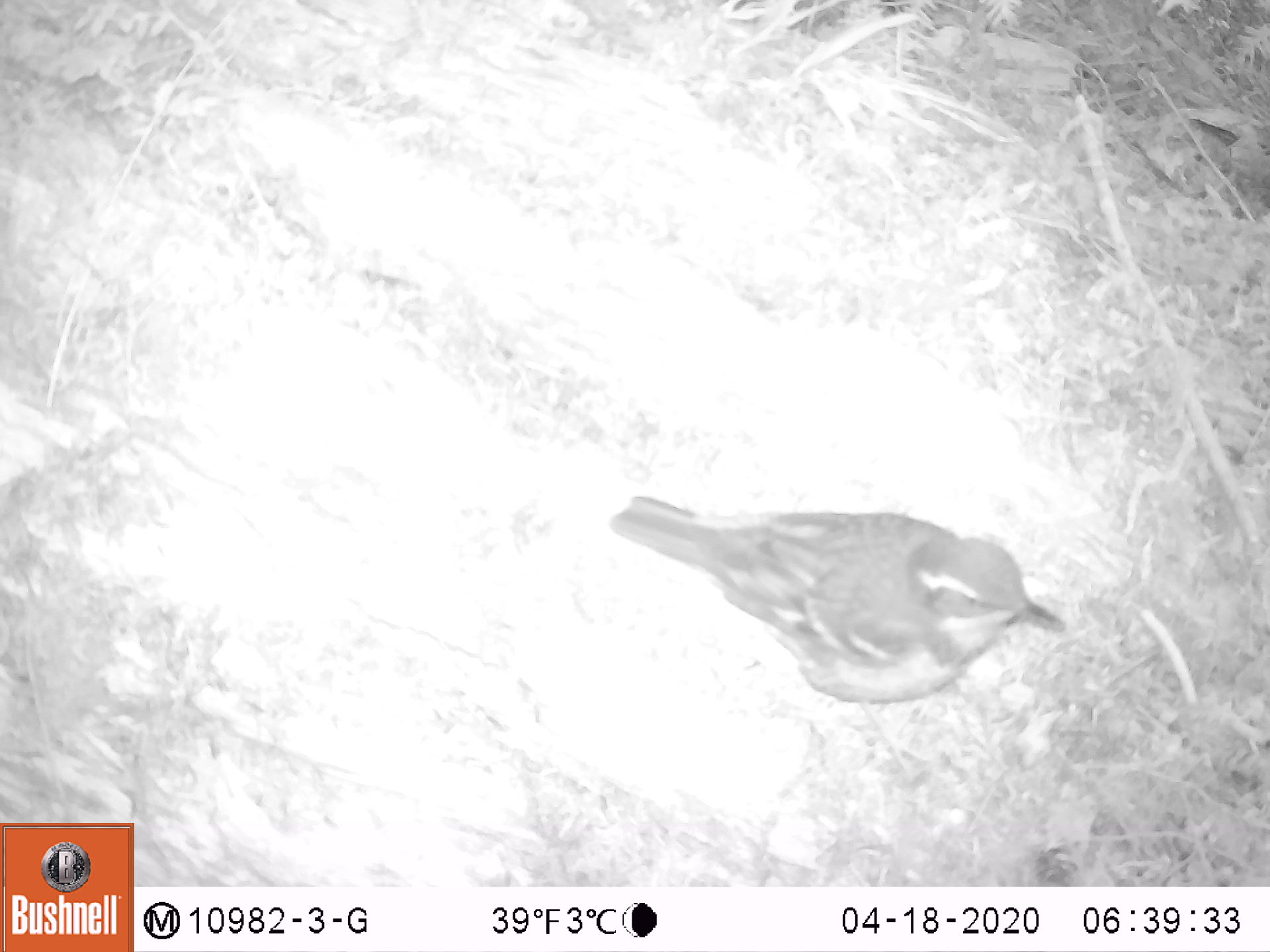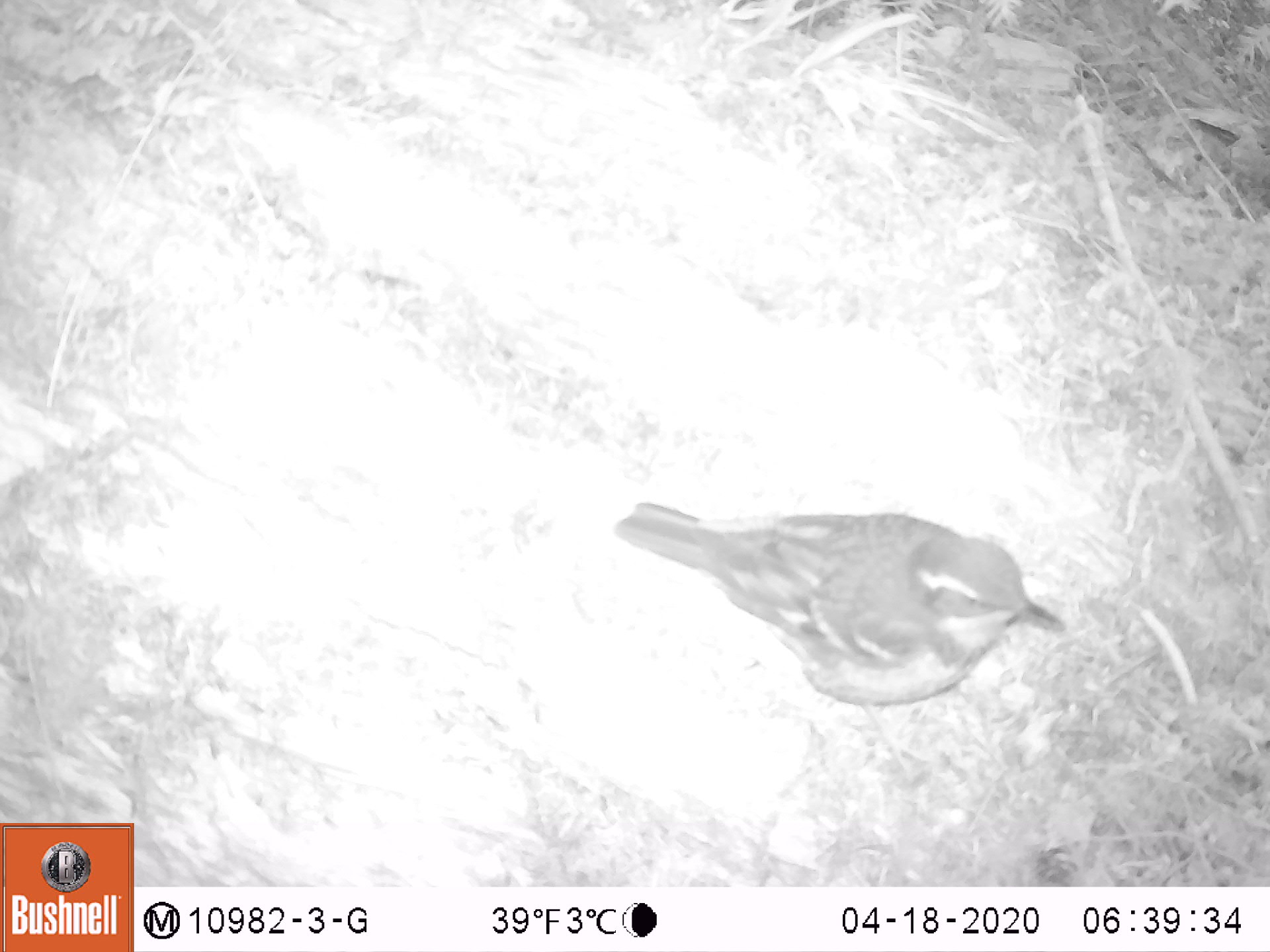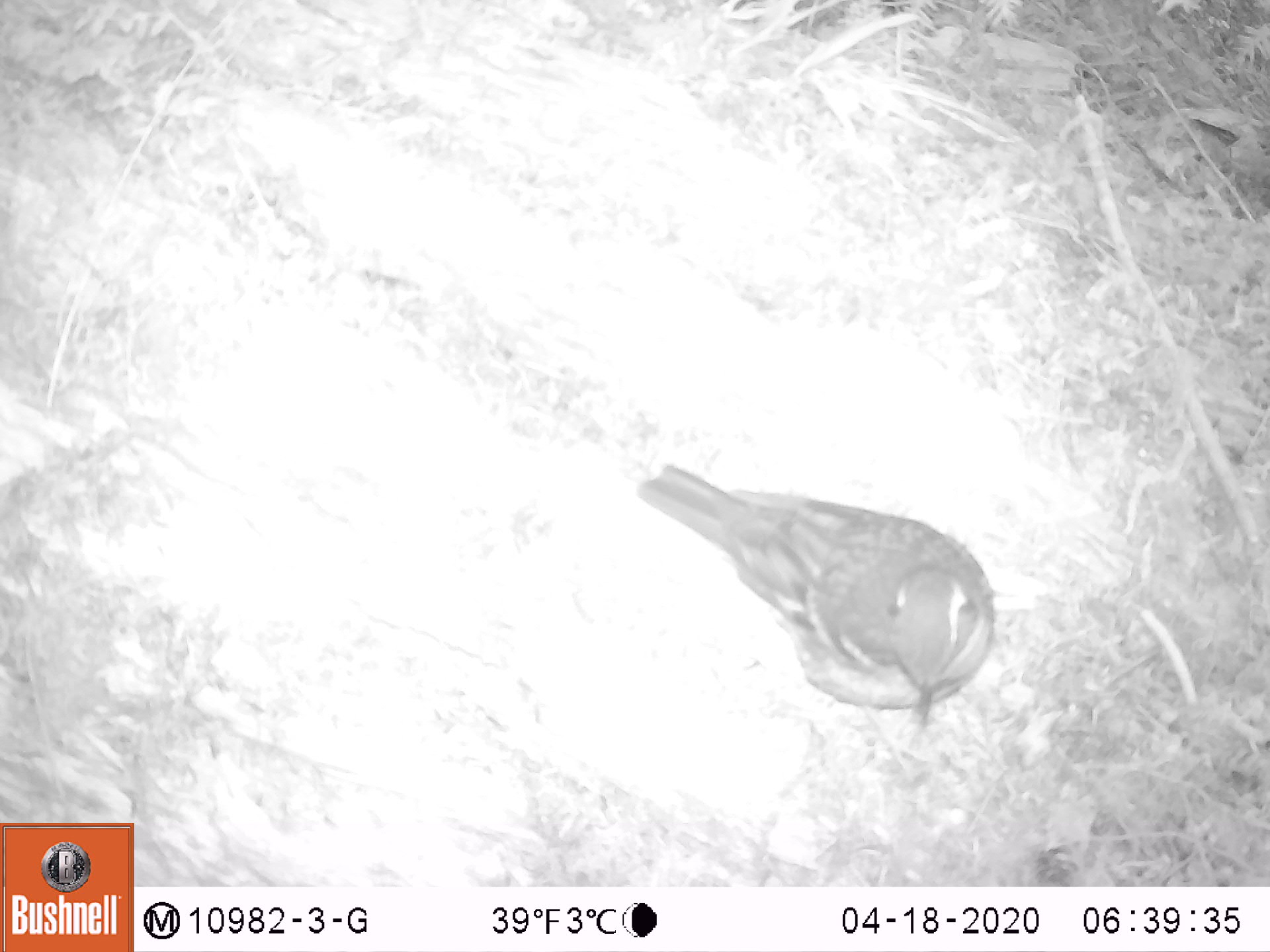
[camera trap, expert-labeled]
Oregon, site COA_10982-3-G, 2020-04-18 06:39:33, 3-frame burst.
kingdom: Animalia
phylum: Chordata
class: Aves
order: Passeriformes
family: Turdidae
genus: Ixoreus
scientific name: Ixoreus naevius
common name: varied thrush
Varied thrush (Ixoreus naevius).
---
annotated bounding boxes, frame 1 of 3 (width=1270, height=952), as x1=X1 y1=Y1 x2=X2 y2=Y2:
varied thrush: x1=618 y1=489 x2=1066 y2=700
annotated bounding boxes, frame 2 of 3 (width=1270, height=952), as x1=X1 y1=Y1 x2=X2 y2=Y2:
varied thrush: x1=622 y1=496 x2=1072 y2=697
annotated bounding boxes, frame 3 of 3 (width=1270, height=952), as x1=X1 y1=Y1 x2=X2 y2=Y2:
varied thrush: x1=640 y1=462 x2=1004 y2=722